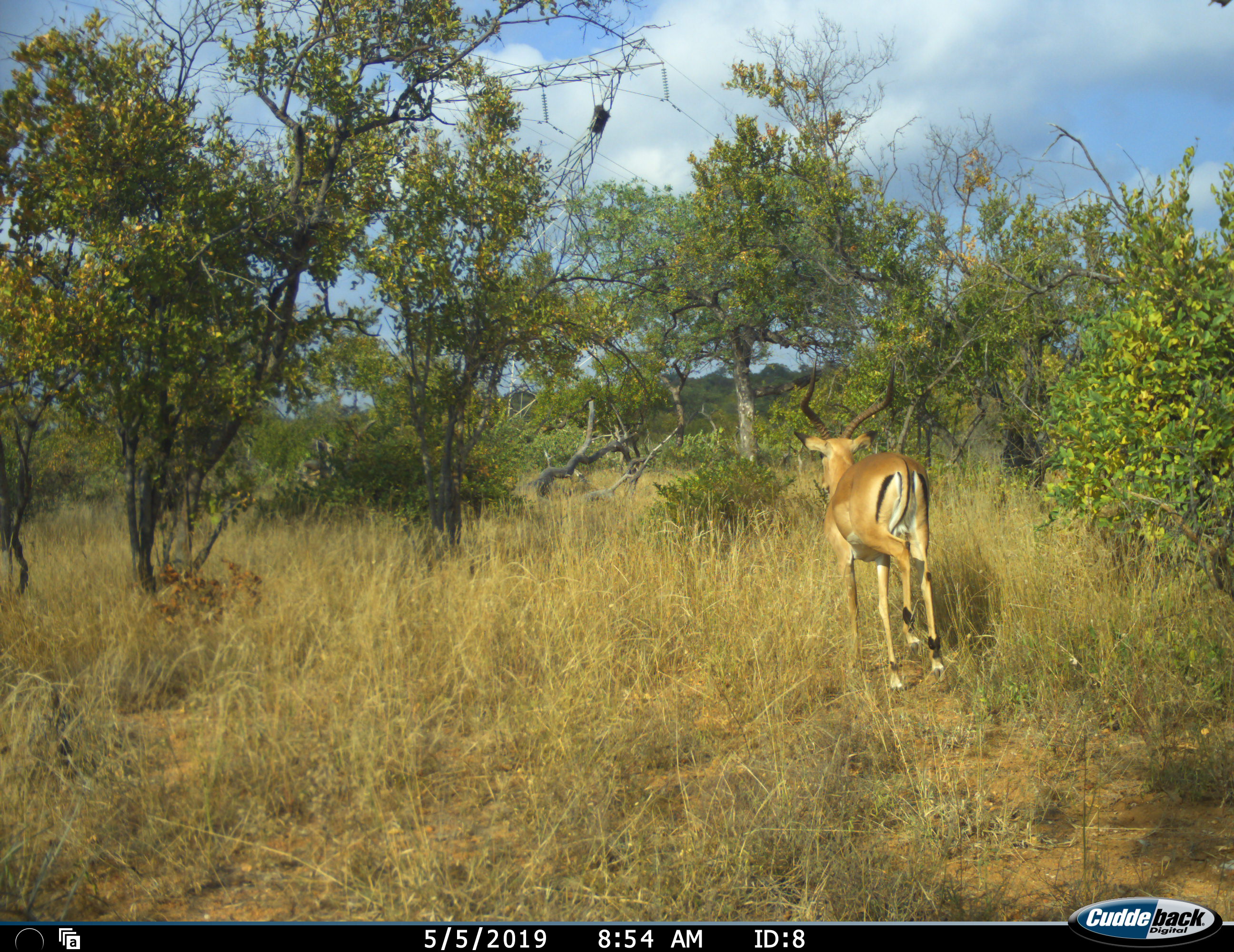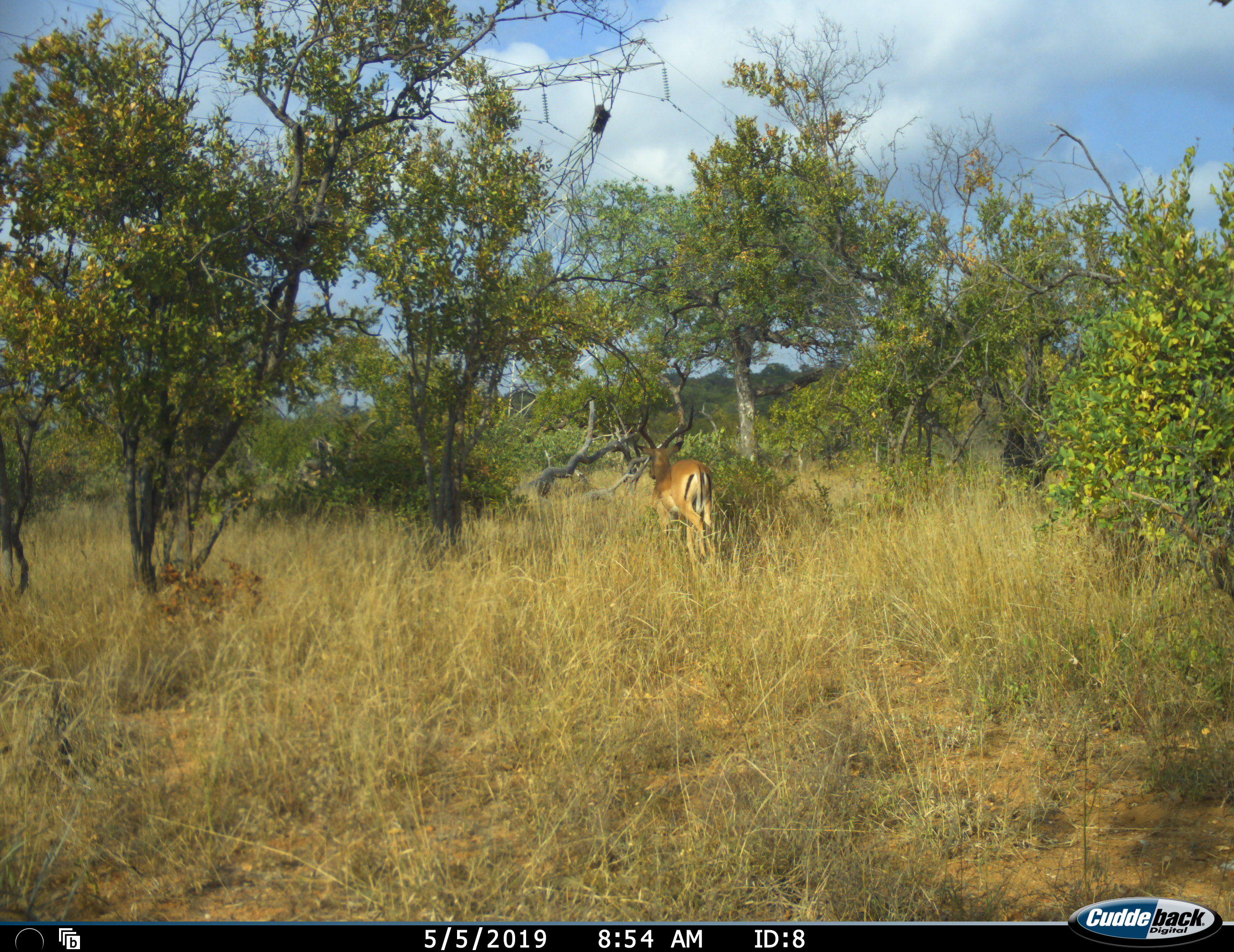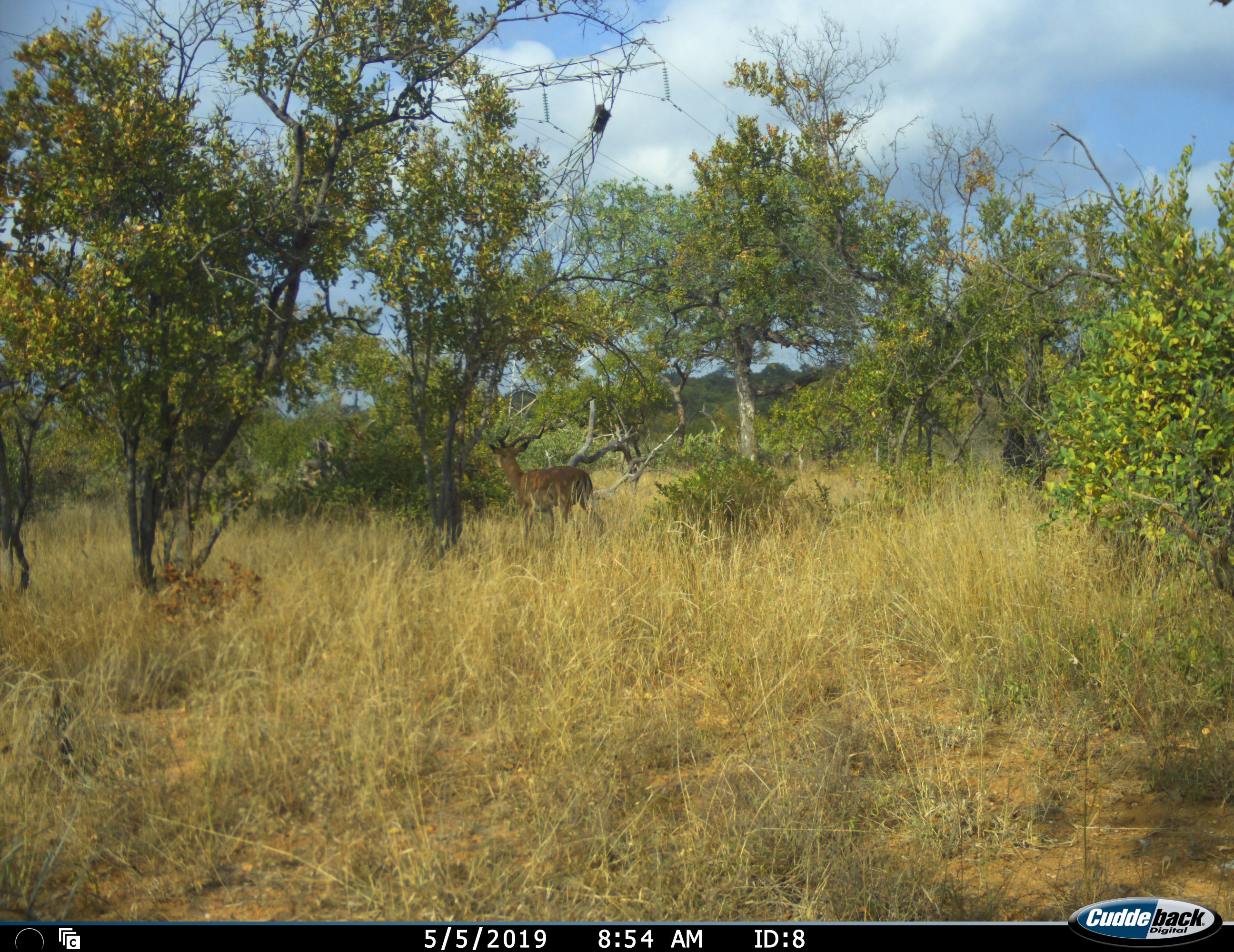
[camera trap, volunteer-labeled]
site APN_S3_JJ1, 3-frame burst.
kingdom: Animalia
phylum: Chordata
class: Mammalia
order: Artiodactyla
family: Bovidae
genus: Aepyceros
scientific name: Aepyceros melampus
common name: impala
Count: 1.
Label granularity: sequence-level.